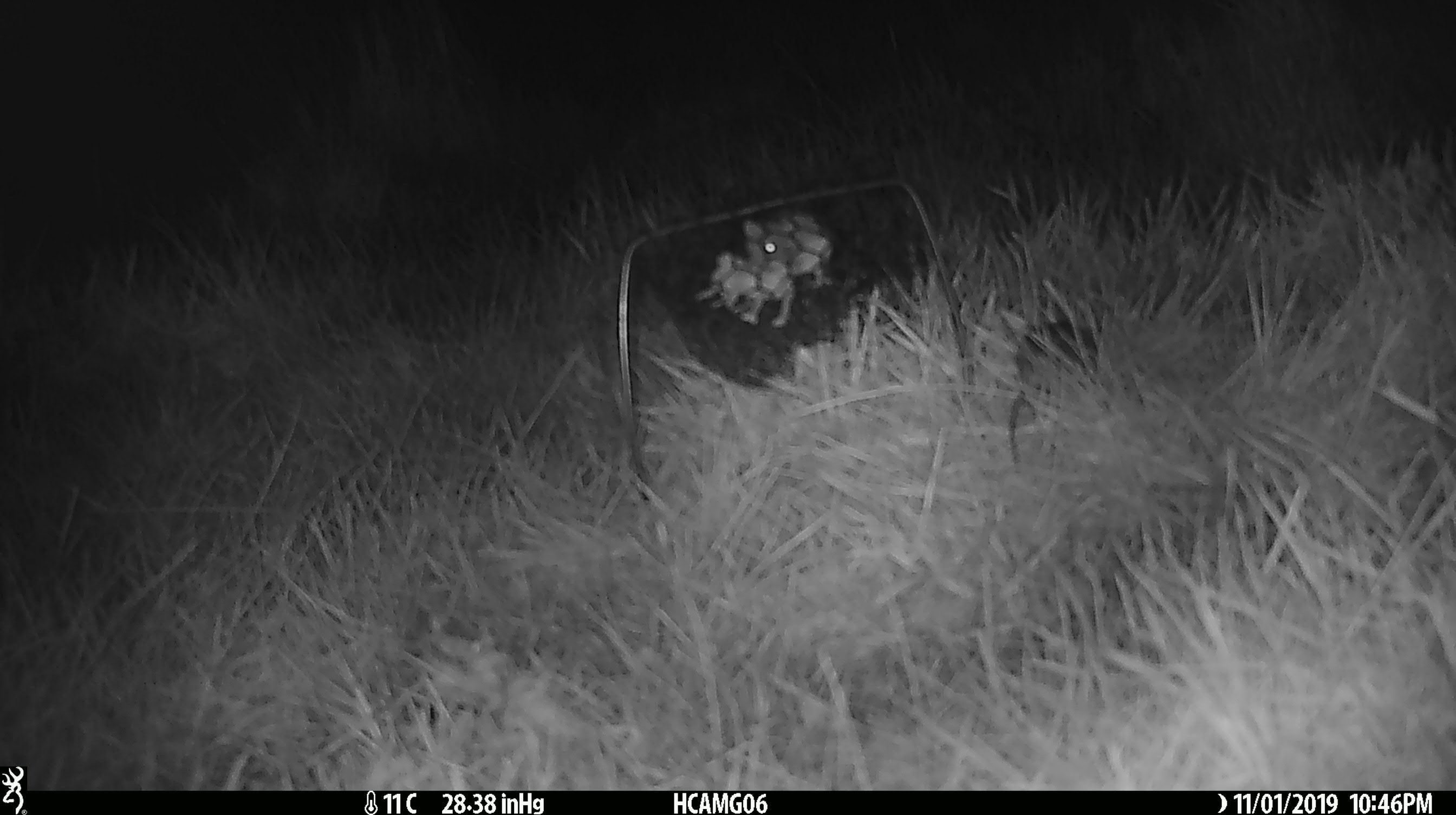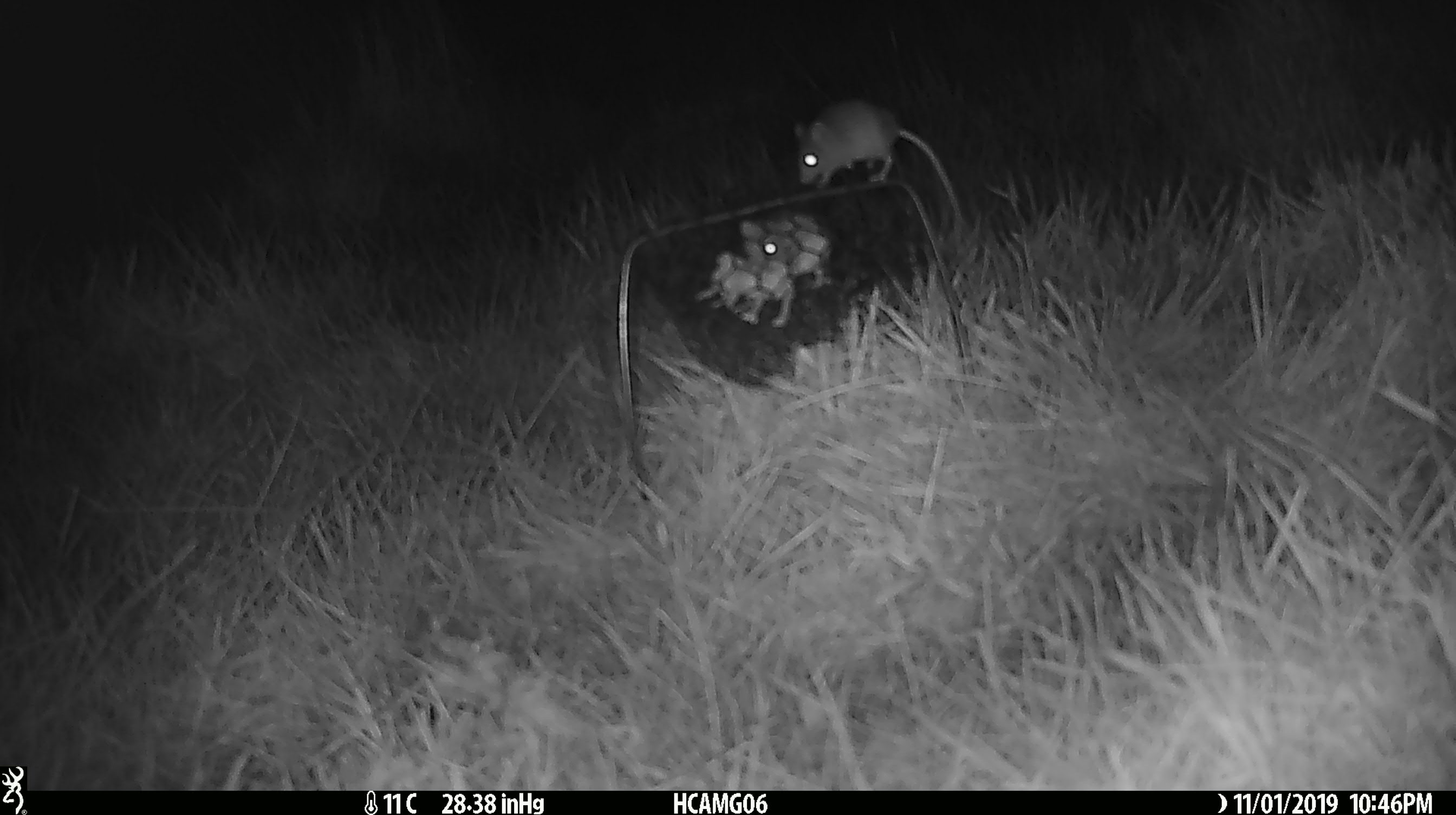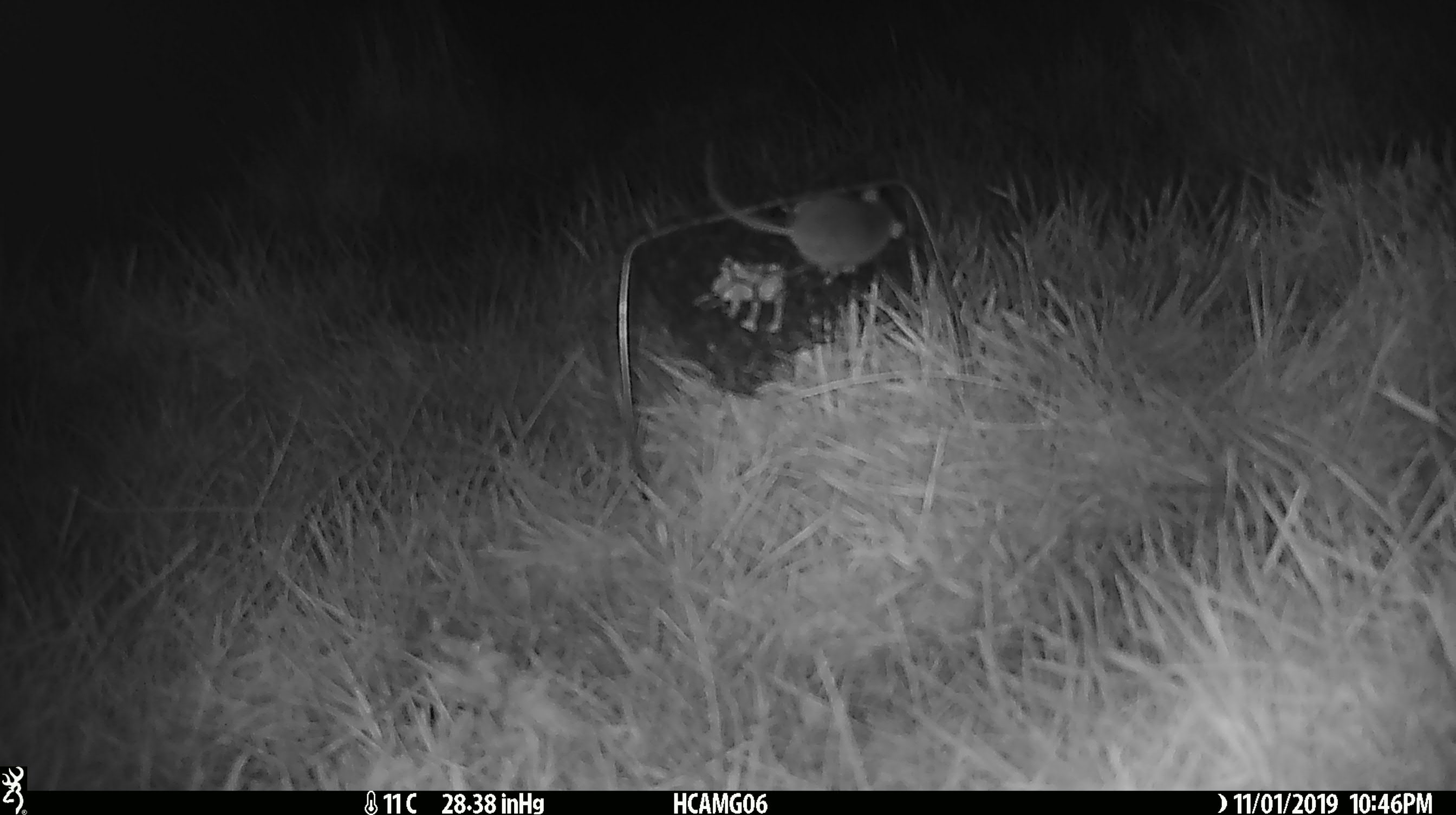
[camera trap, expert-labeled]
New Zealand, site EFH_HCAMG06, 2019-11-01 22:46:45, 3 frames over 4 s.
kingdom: Animalia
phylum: Chordata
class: Mammalia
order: Rodentia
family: Muridae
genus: Mus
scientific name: Mus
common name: mouse